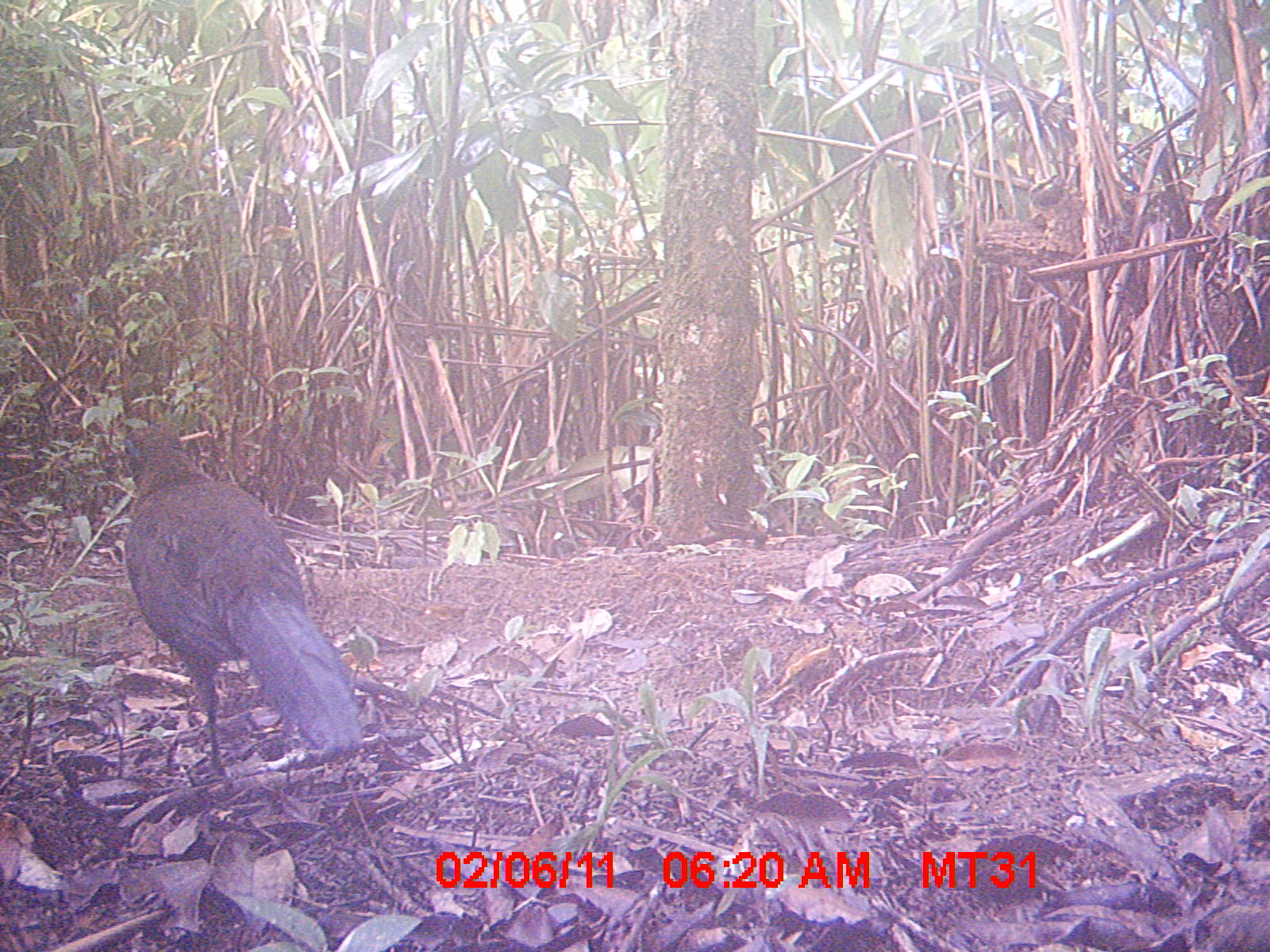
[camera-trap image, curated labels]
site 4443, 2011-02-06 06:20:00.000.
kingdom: Animalia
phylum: Chordata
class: Aves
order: Cuculiformes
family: Cuculidae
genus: Coua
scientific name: Coua serriana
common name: red-breasted coua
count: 2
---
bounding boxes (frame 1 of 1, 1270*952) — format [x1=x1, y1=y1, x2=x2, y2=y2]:
coua serriana: [x1=117, y1=419, x2=363, y2=794]